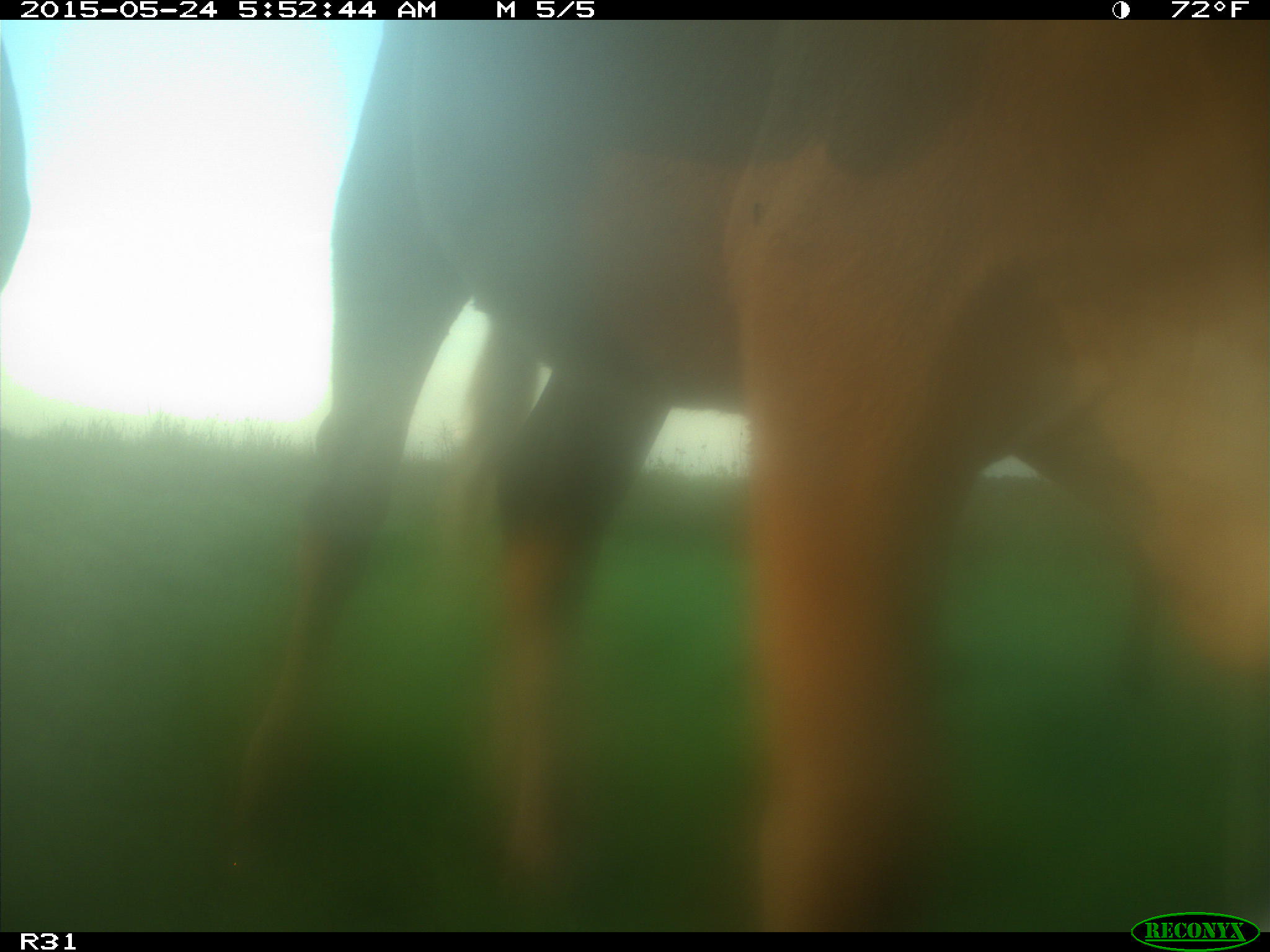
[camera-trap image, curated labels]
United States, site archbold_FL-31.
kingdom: Animalia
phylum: Chordata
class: Mammalia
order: Artiodactyla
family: Bovidae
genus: Bos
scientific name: Bos taurus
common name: domestic cow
Bos taurus (domestic cow).